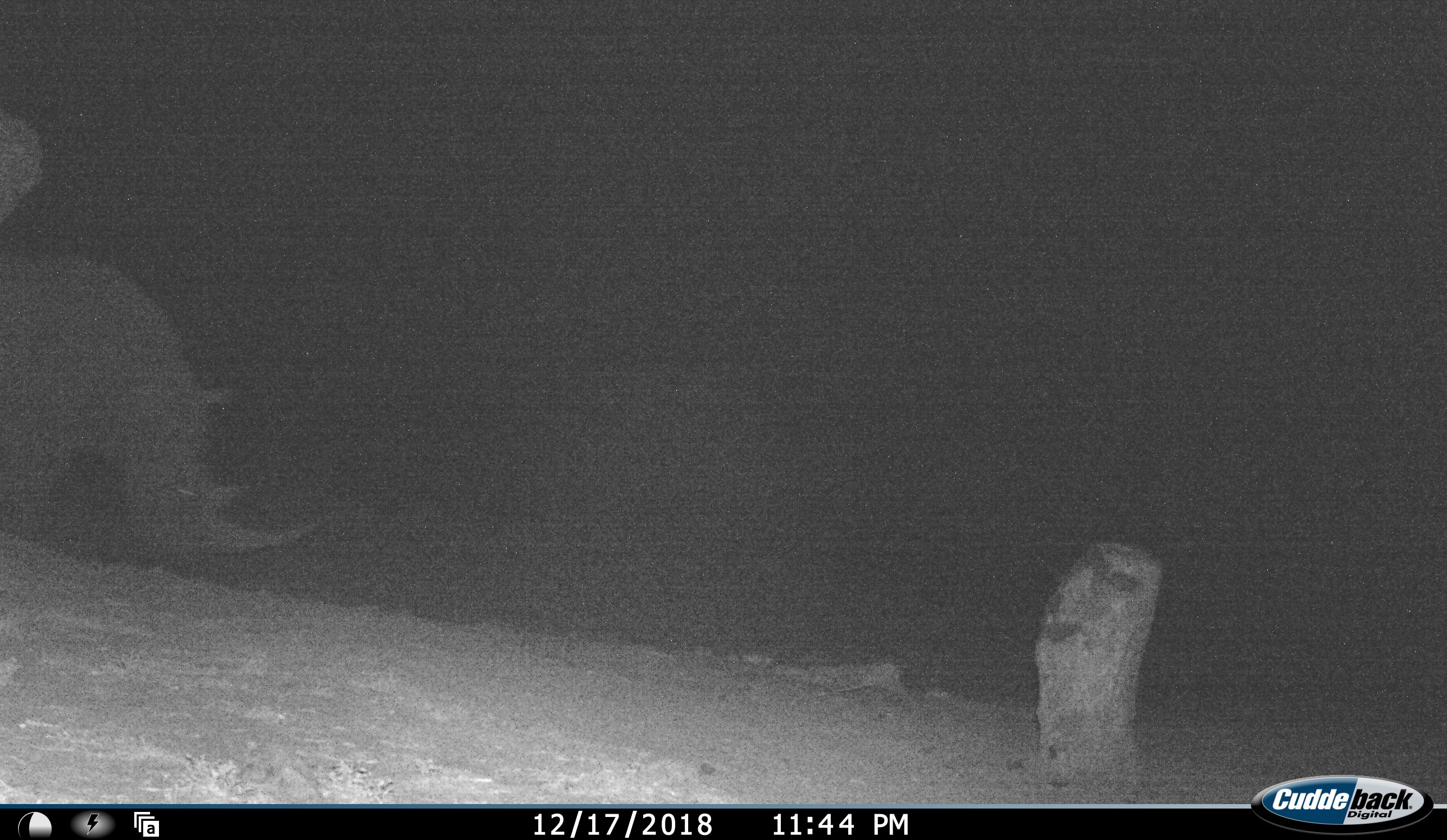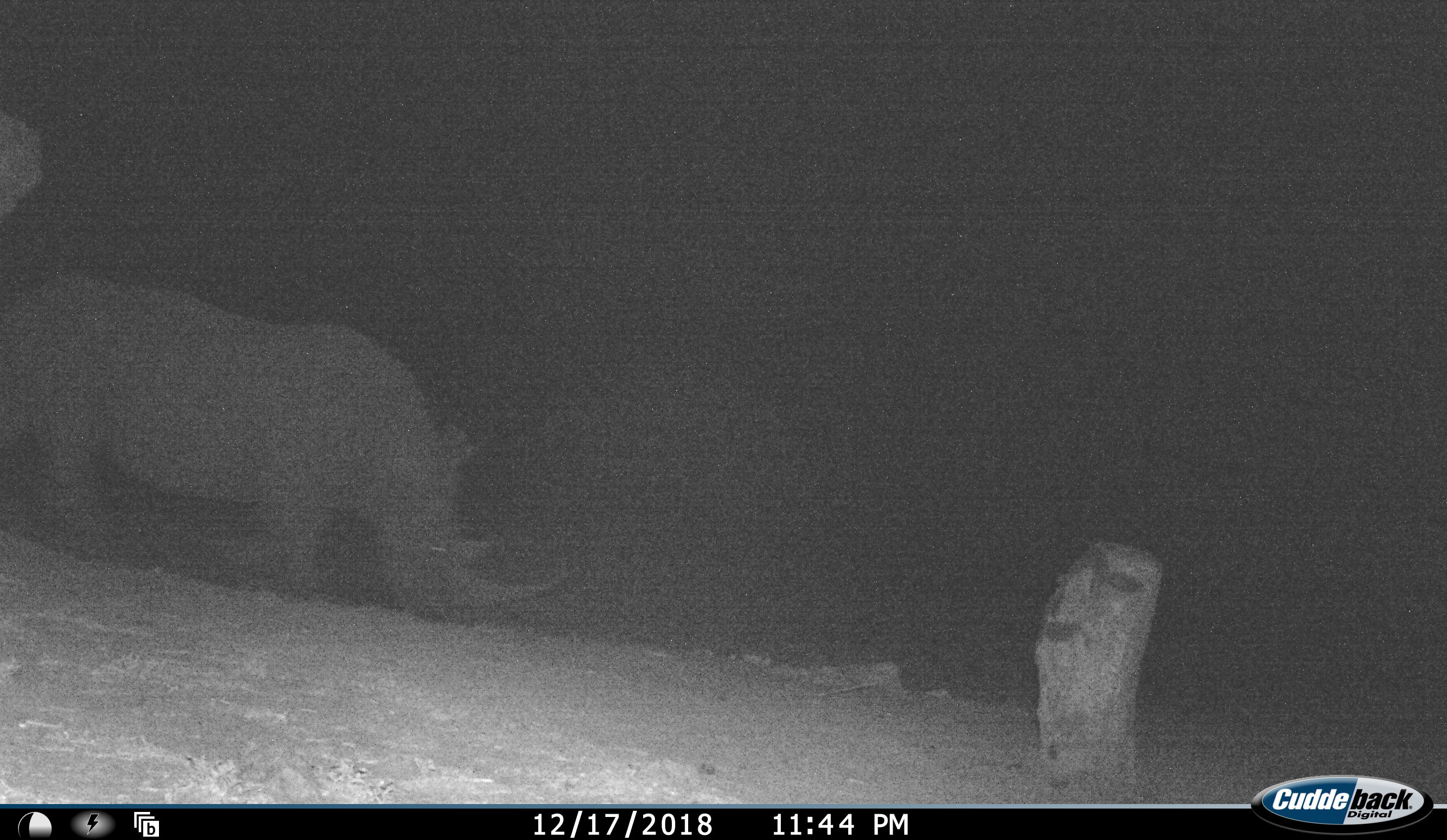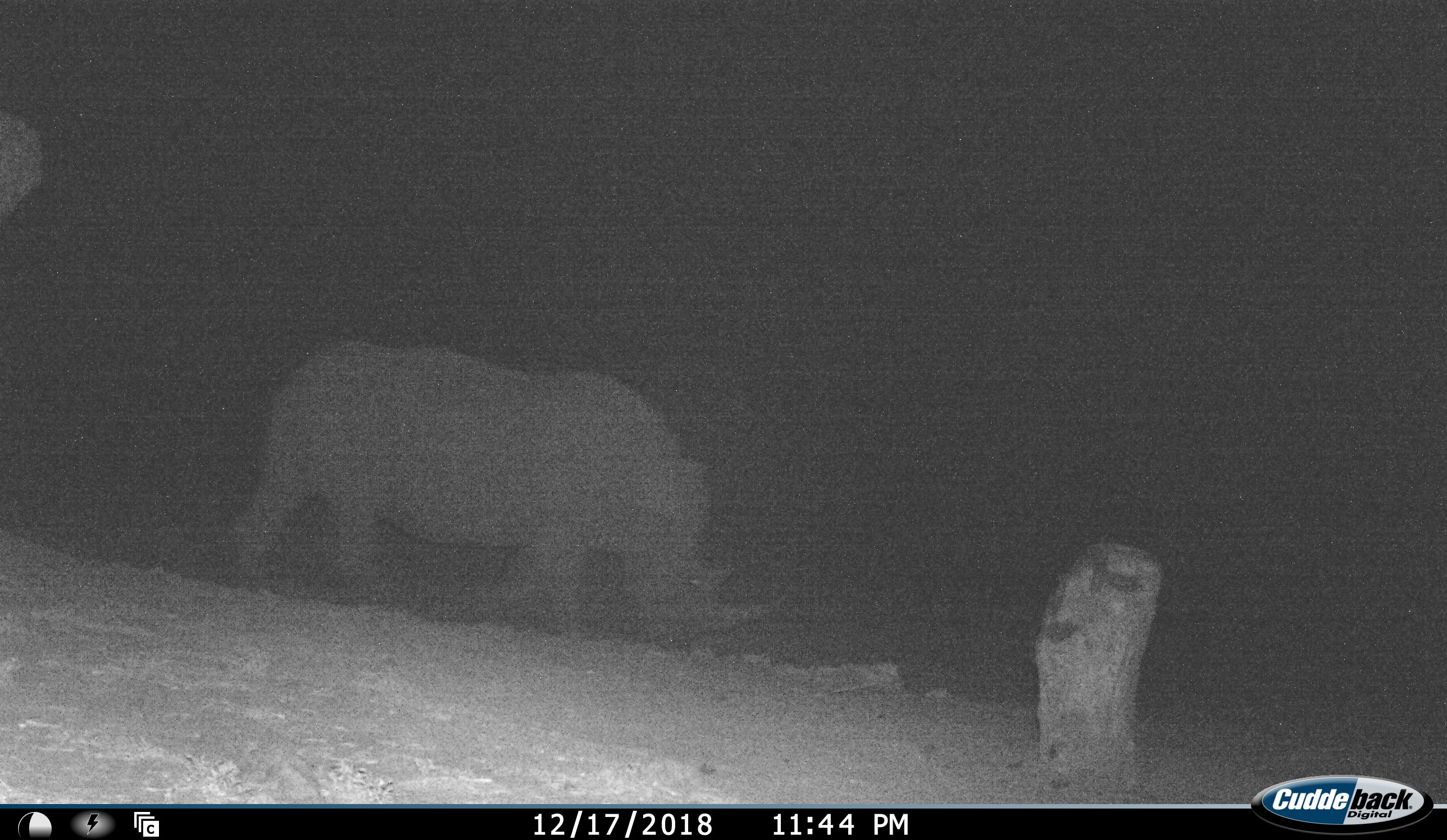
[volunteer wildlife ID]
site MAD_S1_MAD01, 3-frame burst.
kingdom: Animalia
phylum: Chordata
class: Mammalia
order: Perissodactyla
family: Rhinocerotidae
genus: Ceratotherium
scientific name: Ceratotherium simum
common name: white rhinoceros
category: rhinoceroswhite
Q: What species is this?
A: Rhinoceroswhite (white rhinoceros) (Ceratotherium simum).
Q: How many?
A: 1.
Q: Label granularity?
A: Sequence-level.